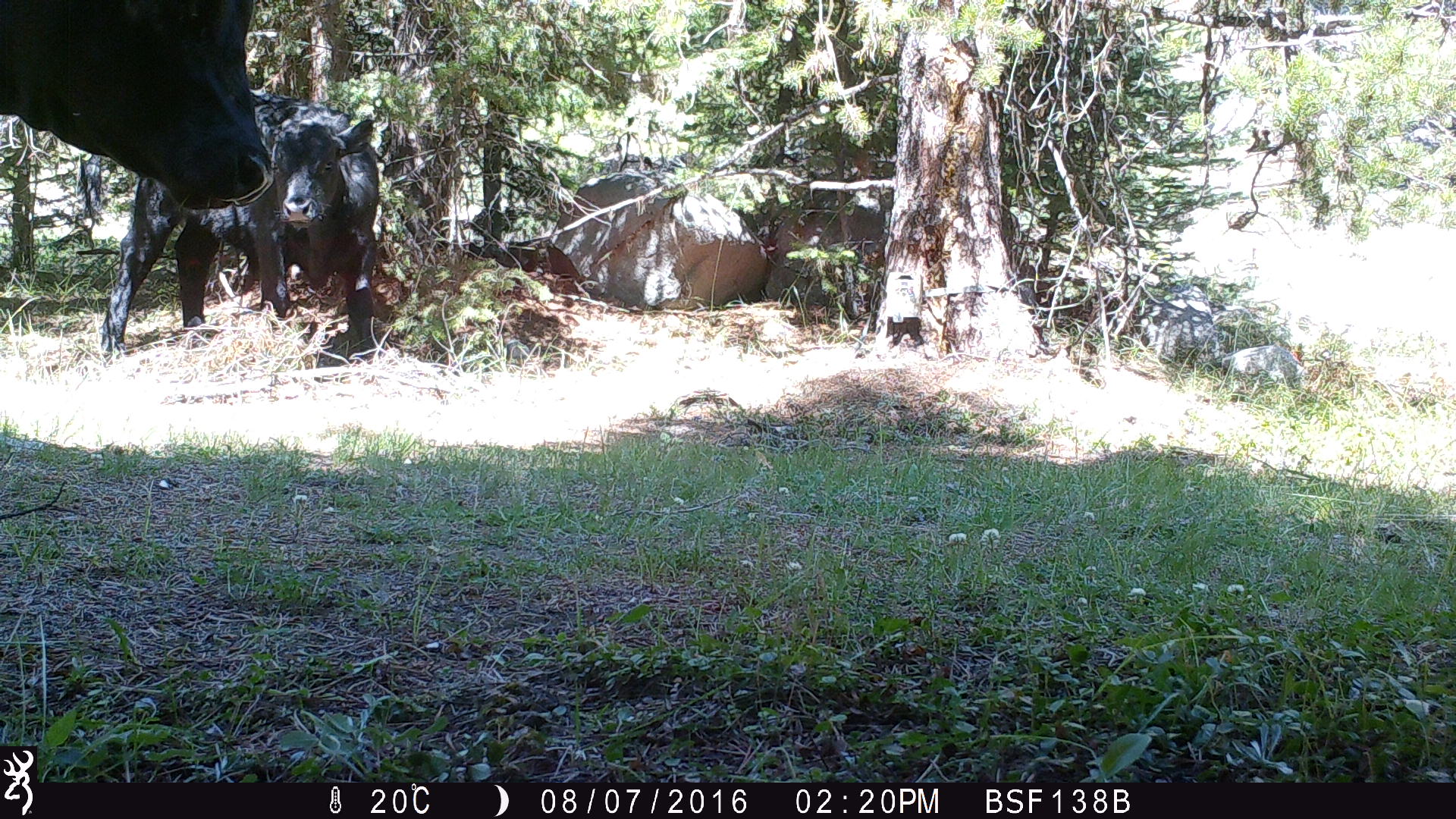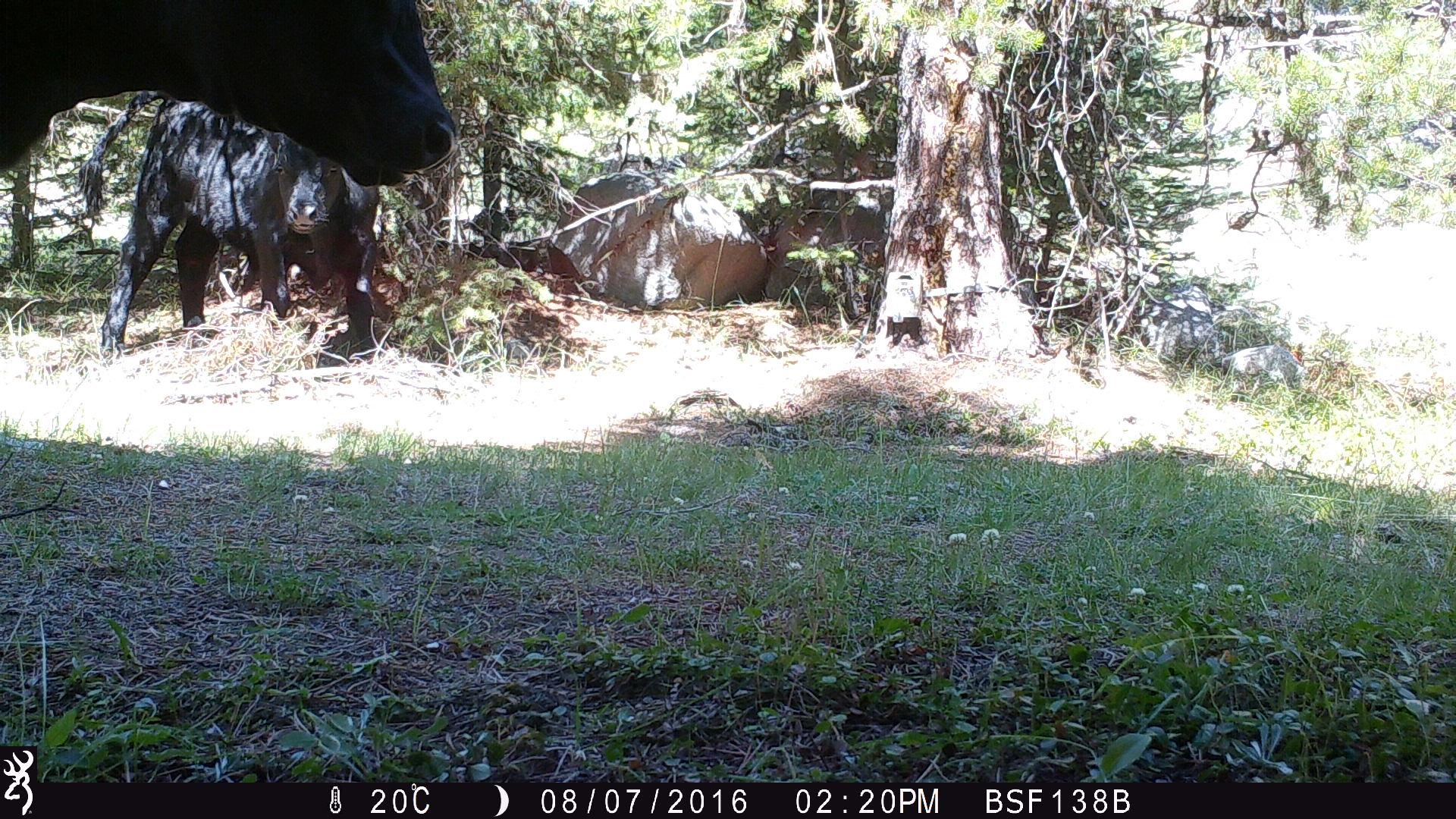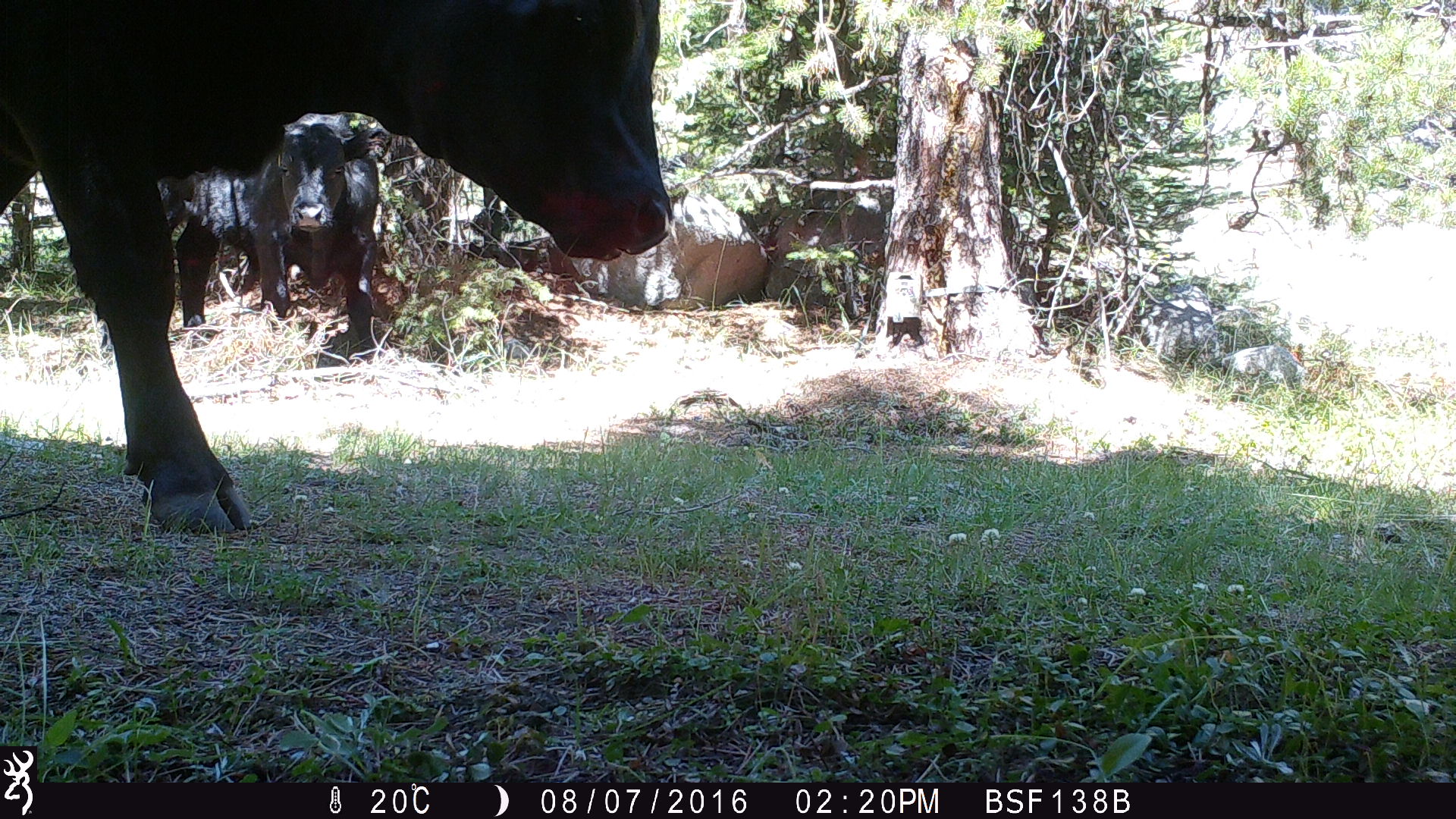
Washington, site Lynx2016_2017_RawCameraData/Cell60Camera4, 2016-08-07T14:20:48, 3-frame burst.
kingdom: Animalia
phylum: Chordata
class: Mammalia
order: Artiodactyla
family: Bovidae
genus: Bos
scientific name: Bos taurus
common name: domestic cattle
Domestic cattle (Bos taurus). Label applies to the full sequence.